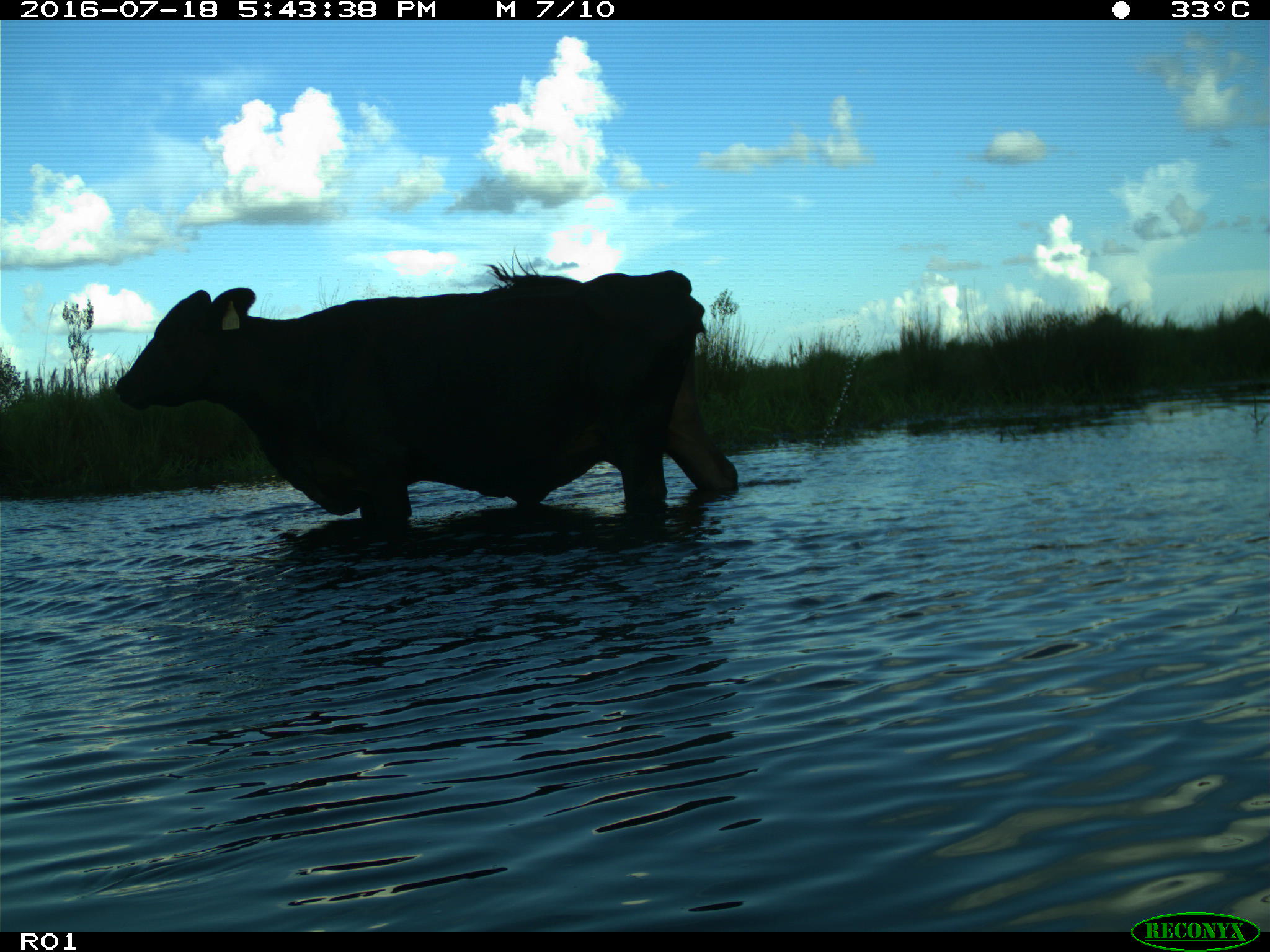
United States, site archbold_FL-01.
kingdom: Animalia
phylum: Chordata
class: Mammalia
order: Artiodactyla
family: Bovidae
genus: Bos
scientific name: Bos taurus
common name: domestic cow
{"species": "Bos taurus (domestic cow)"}